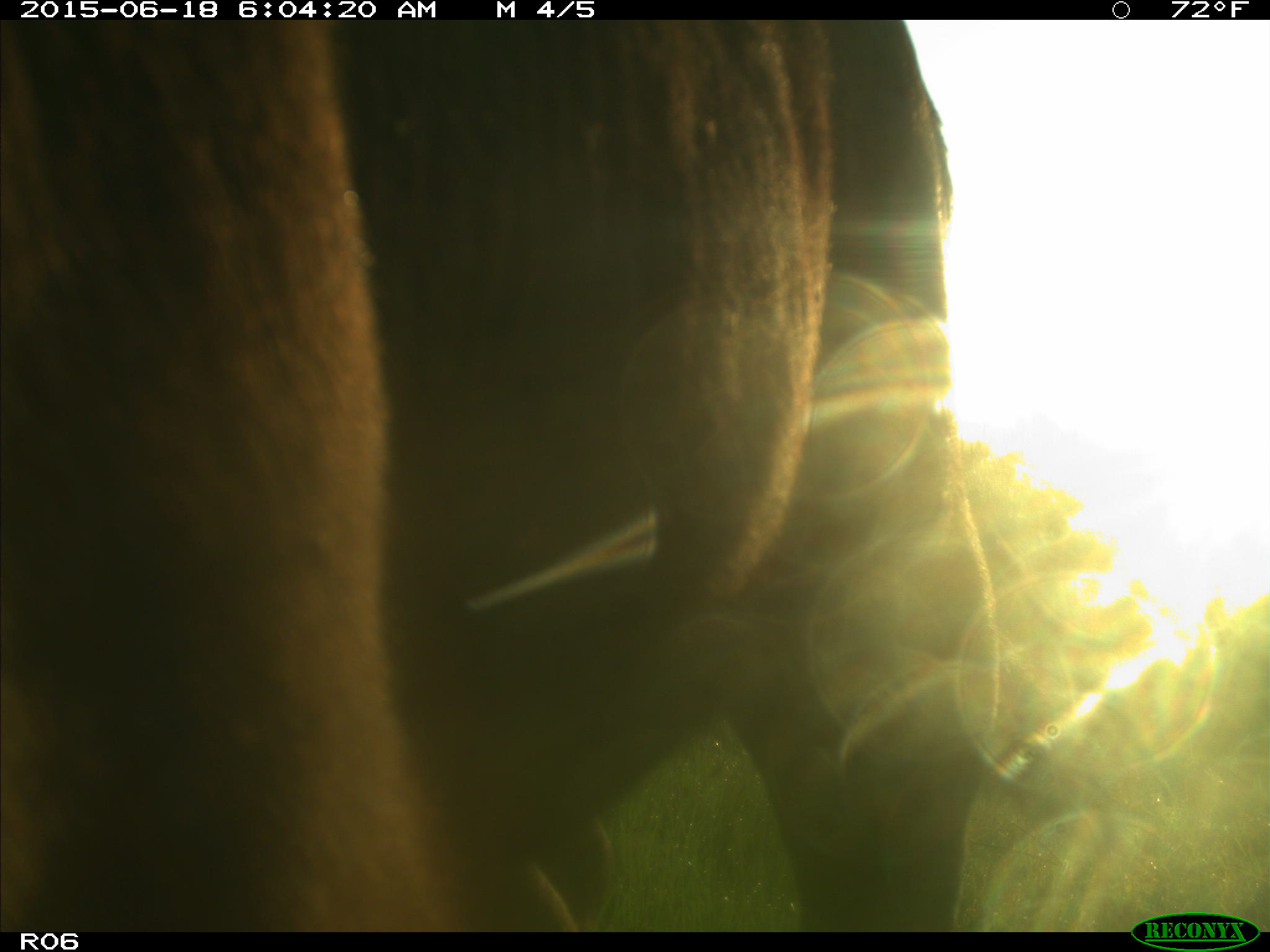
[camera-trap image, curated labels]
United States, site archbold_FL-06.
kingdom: Animalia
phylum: Chordata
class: Mammalia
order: Artiodactyla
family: Bovidae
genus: Bos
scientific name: Bos taurus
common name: domestic cow